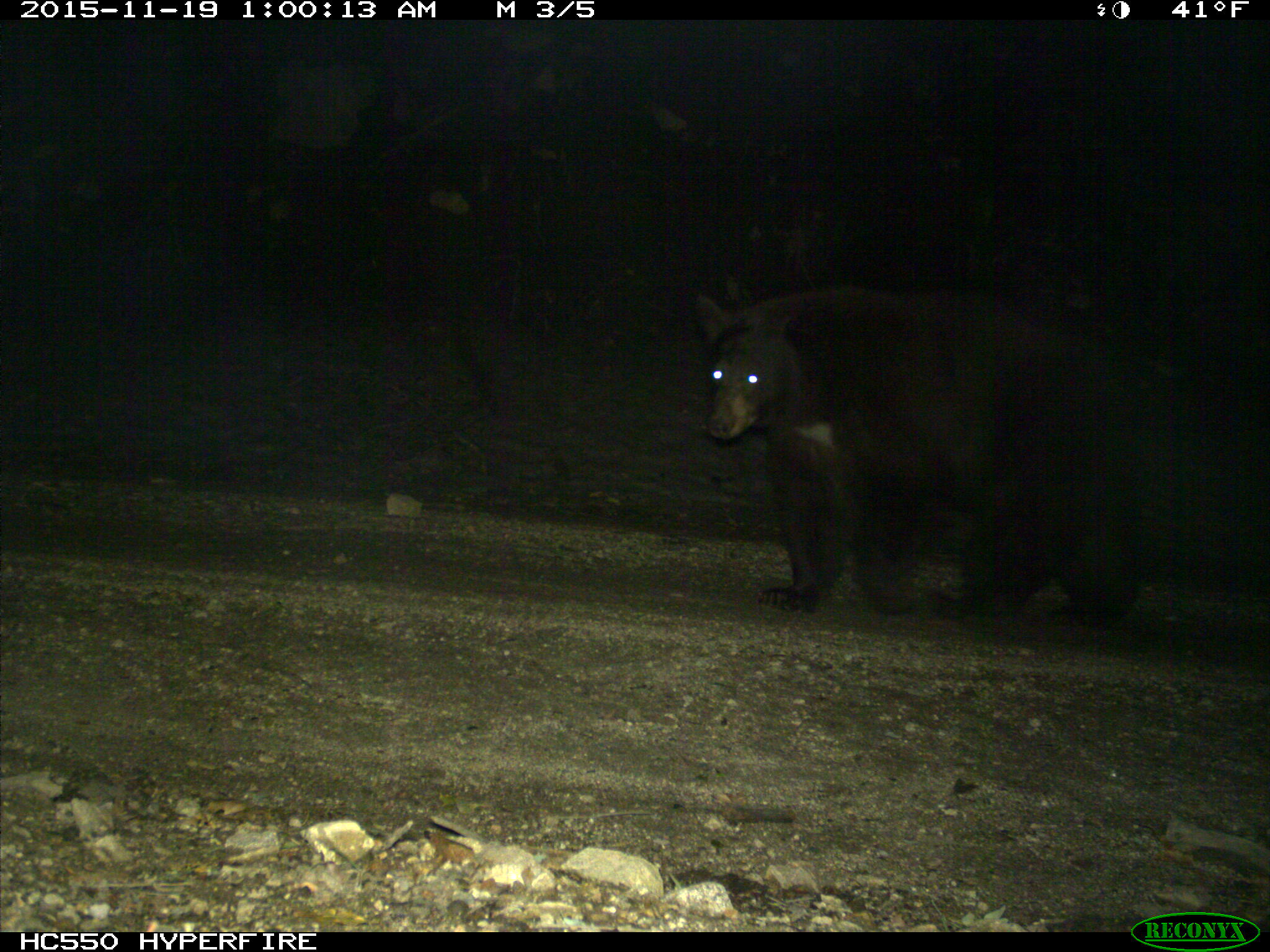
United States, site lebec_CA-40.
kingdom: Animalia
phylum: Chordata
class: Mammalia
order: Carnivora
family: Ursidae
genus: Ursus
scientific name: Ursus americanus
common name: american black bear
Ursus americanus (american black bear).